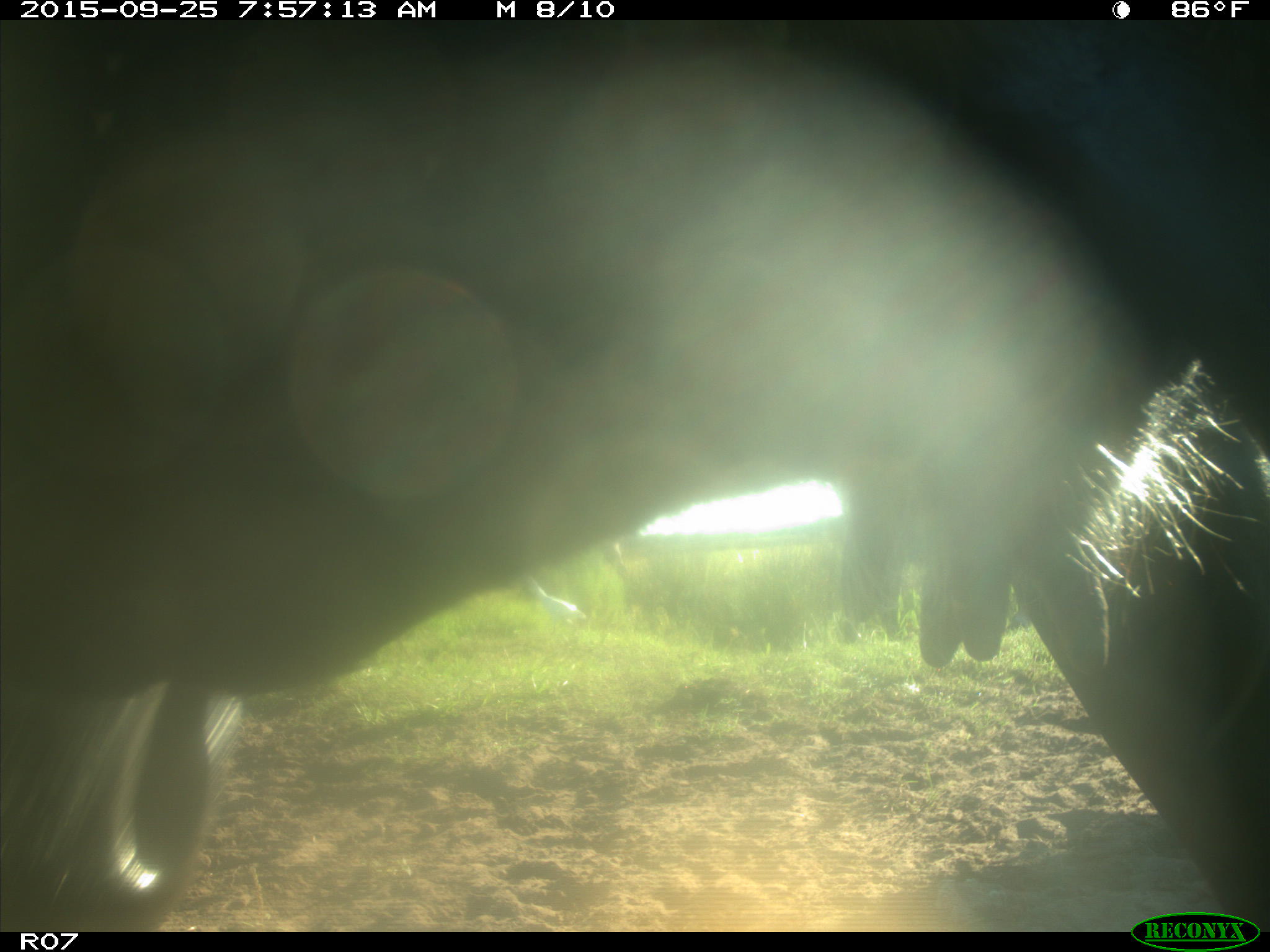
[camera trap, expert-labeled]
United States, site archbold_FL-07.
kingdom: Animalia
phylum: Chordata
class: Mammalia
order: Artiodactyla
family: Bovidae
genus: Bos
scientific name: Bos taurus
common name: domestic cow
Bos taurus (domestic cow).